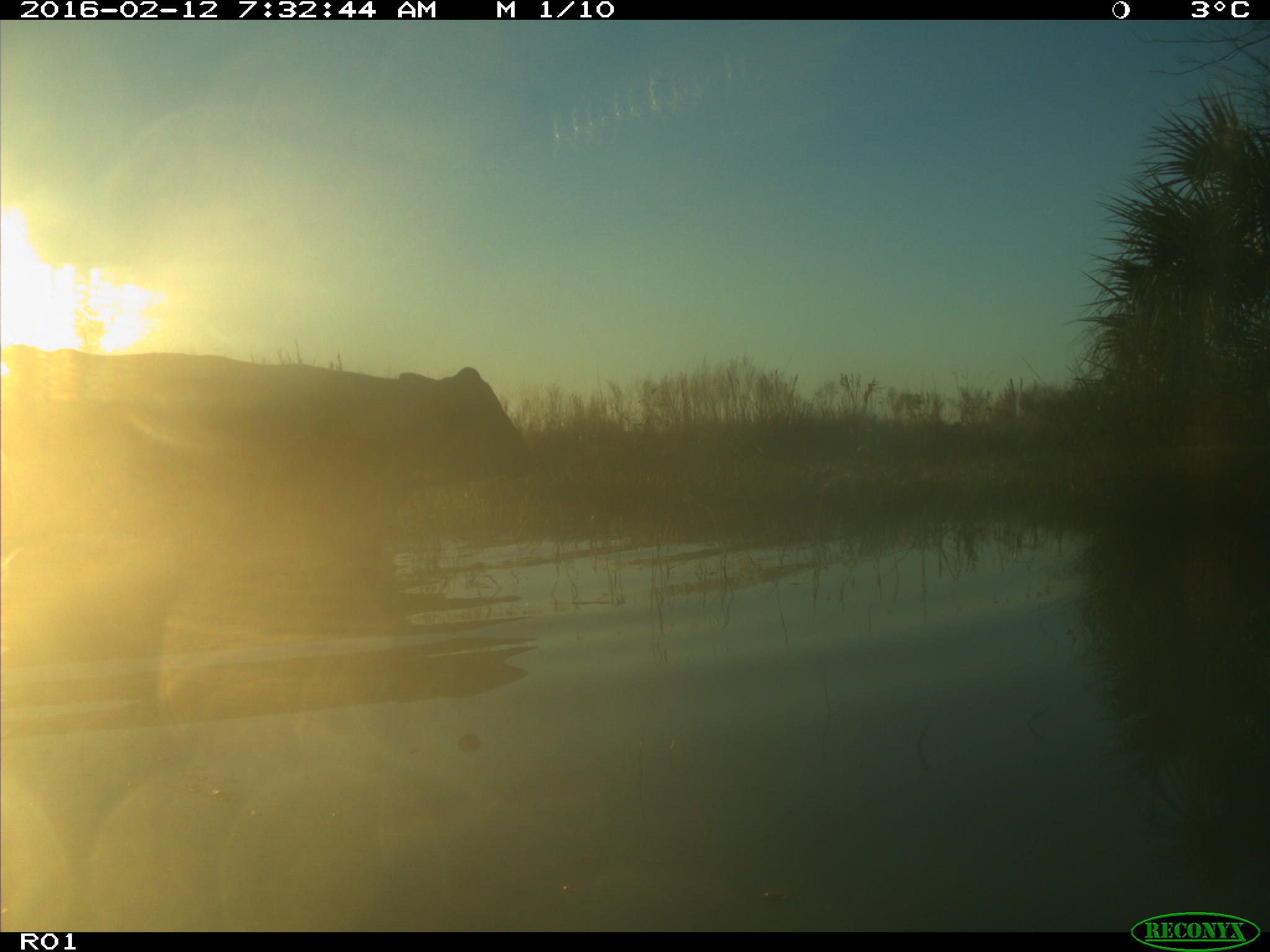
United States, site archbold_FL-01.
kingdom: Animalia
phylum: Chordata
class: Mammalia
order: Artiodactyla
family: Bovidae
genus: Bos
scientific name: Bos taurus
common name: domestic cow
Bos taurus (domestic cow).